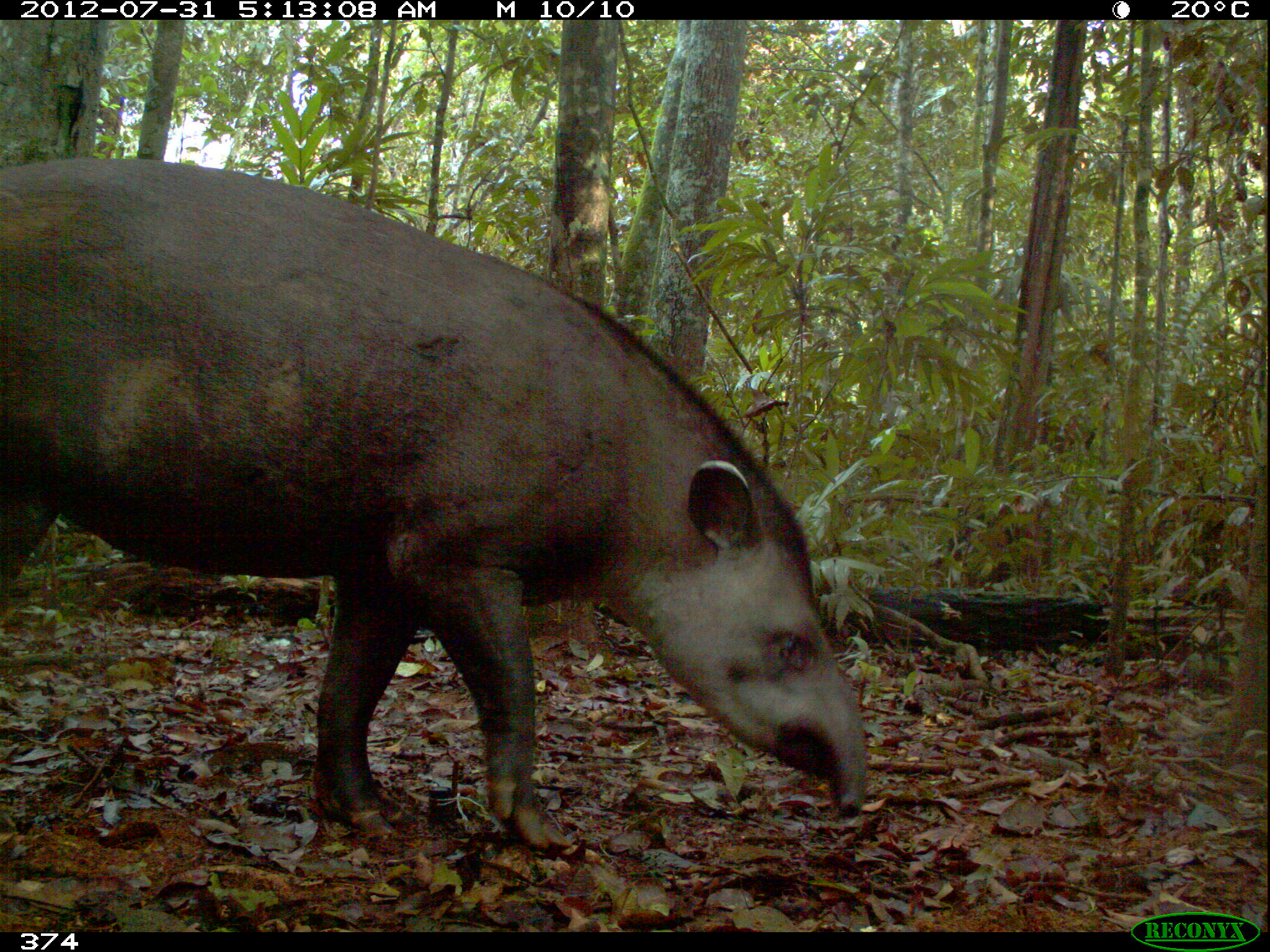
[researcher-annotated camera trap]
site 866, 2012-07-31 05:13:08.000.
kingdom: Animalia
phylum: Chordata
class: Mammalia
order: Perissodactyla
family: Tapiridae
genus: Tapirus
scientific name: Tapirus terrestris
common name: south american tapir